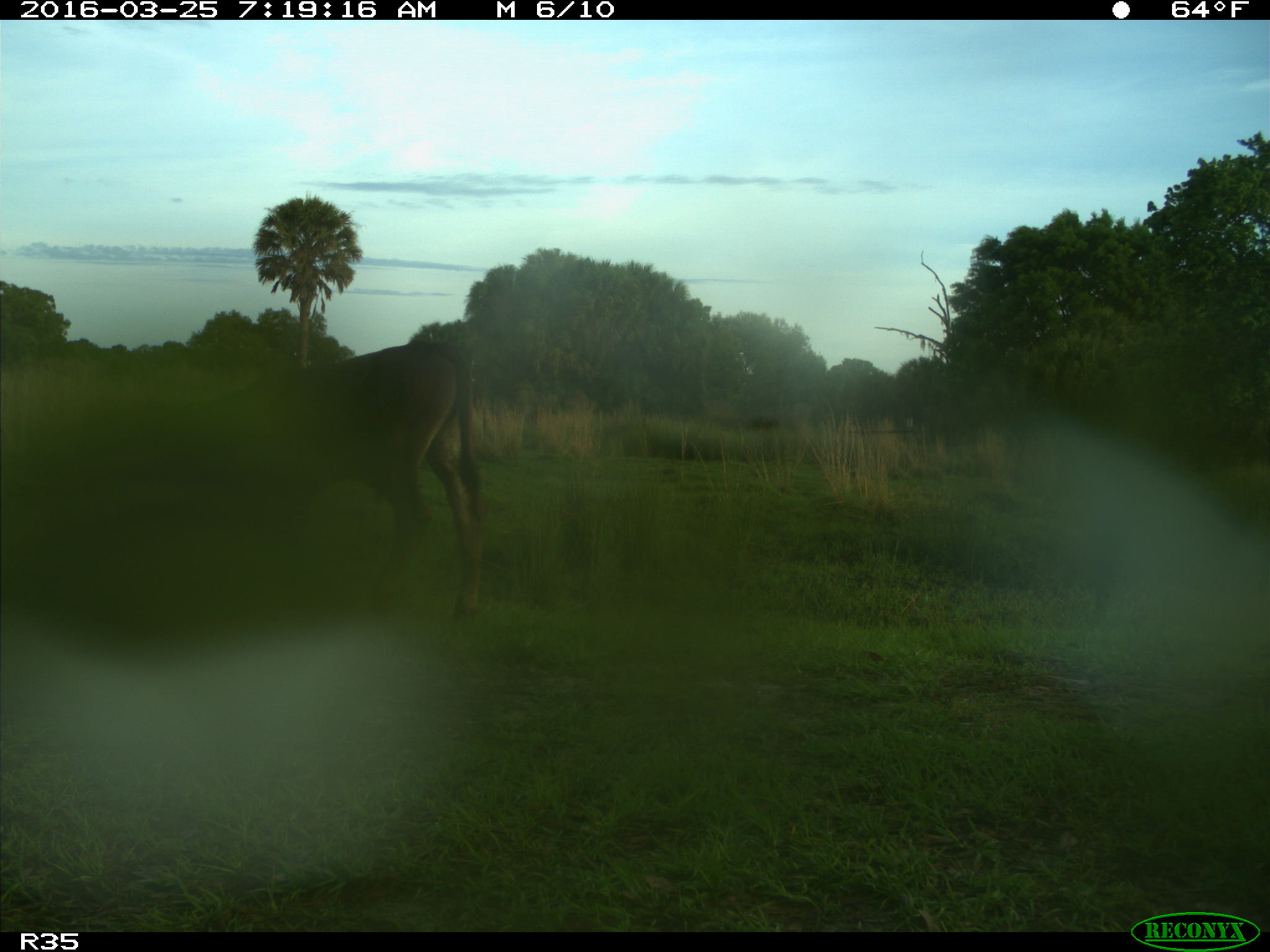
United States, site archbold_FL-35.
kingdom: Animalia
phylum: Chordata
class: Mammalia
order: Artiodactyla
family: Bovidae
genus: Bos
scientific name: Bos taurus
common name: domestic cow